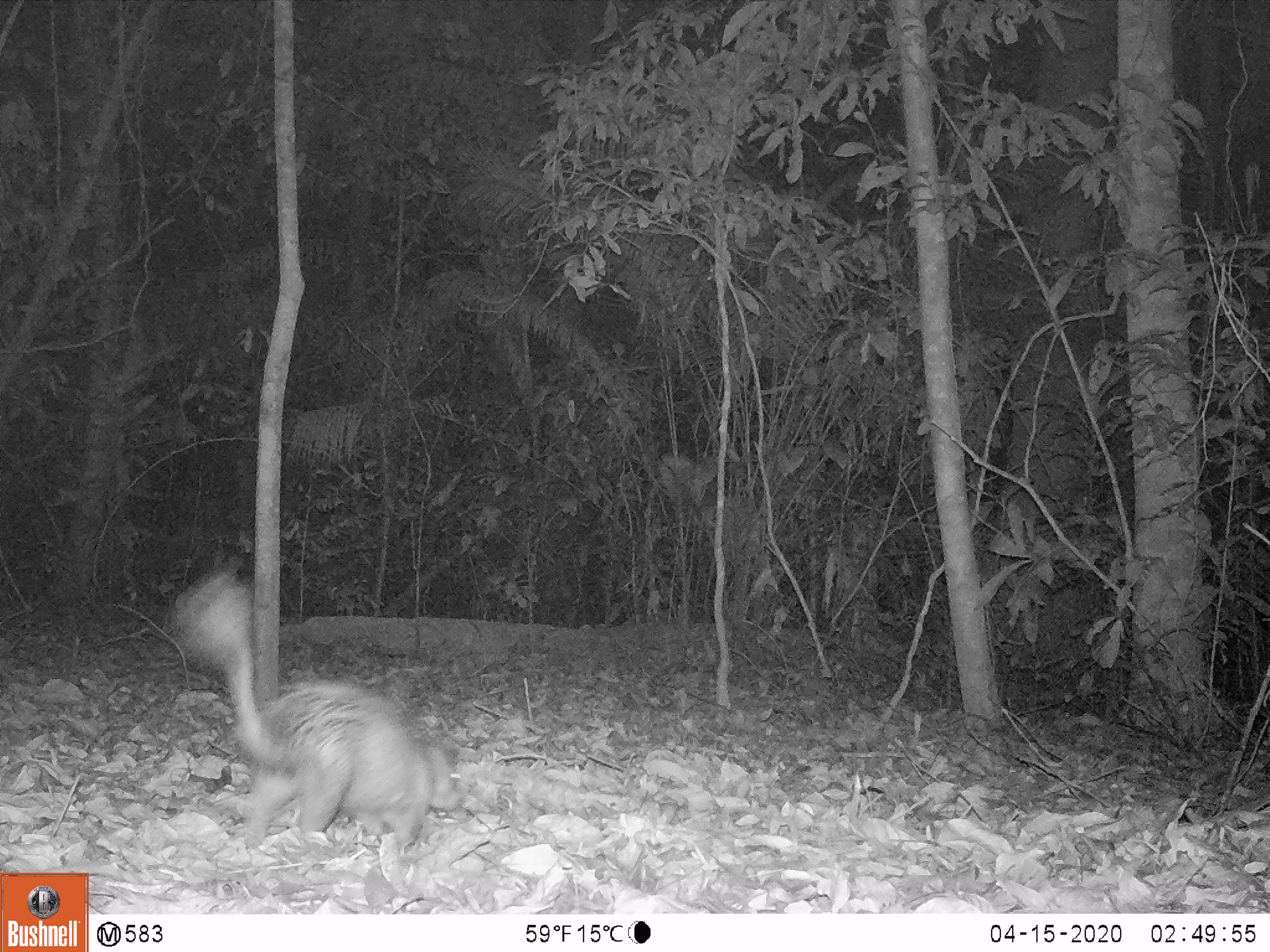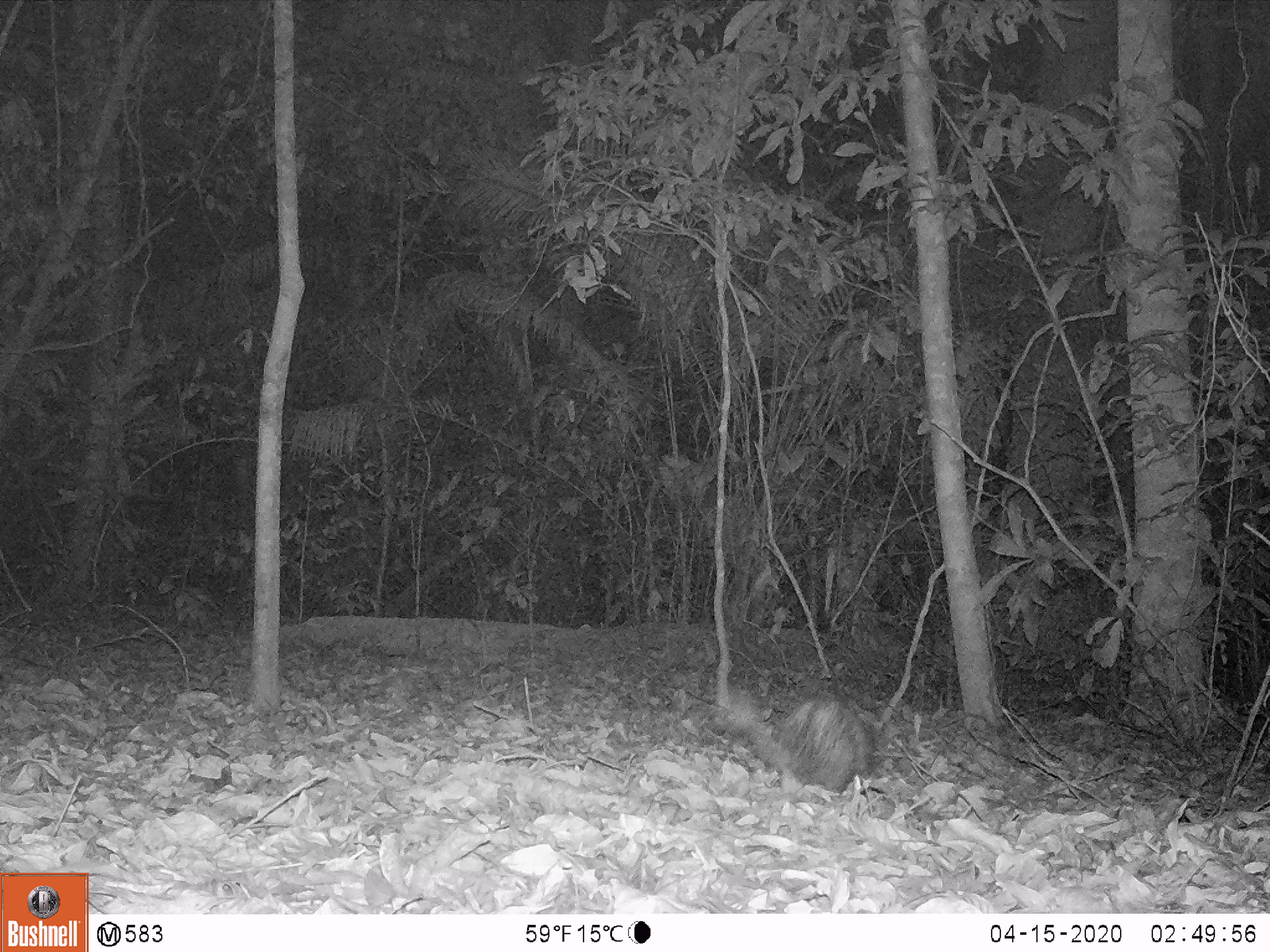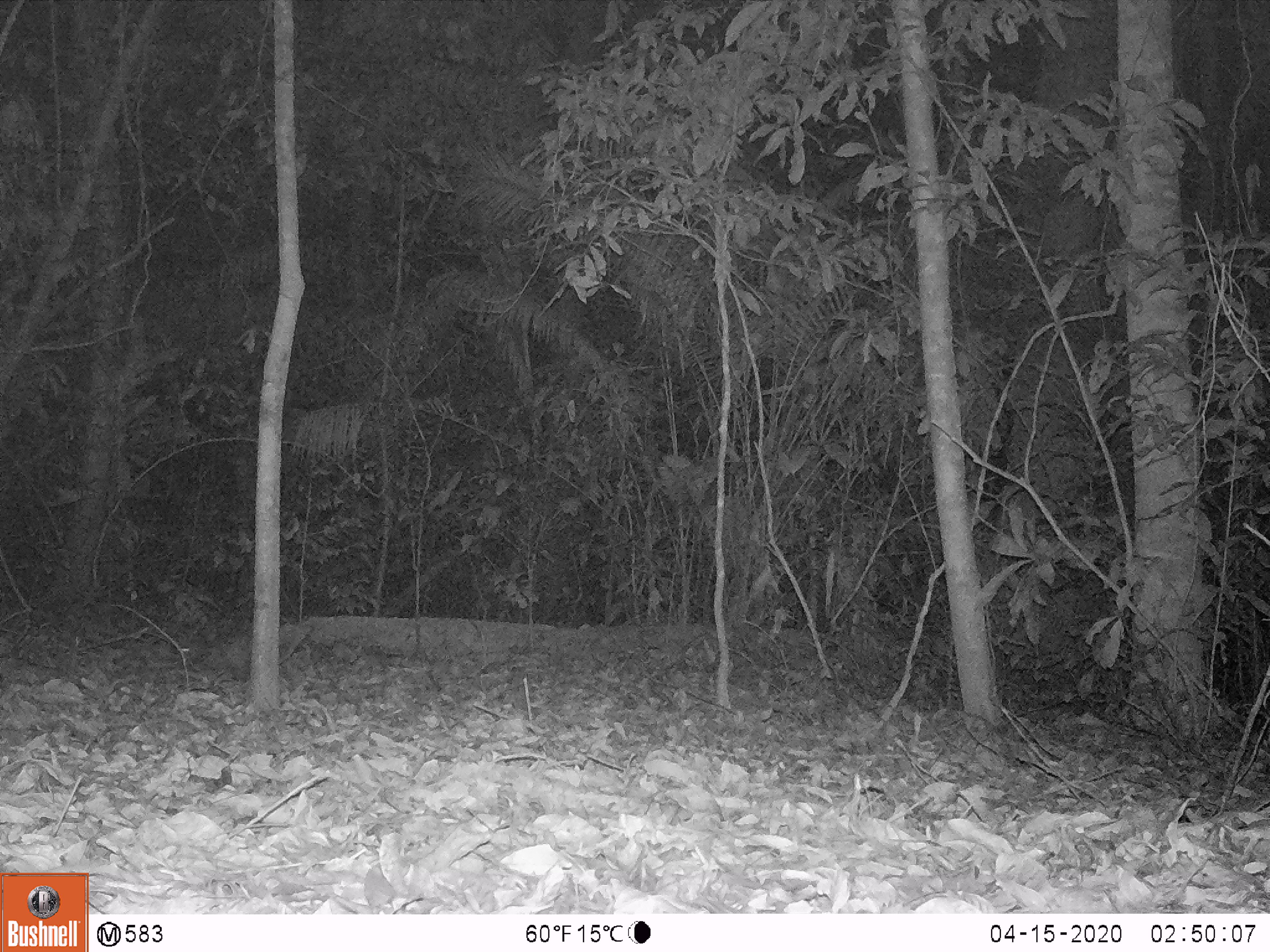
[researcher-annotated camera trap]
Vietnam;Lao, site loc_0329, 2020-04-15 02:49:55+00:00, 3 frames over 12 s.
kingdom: Animalia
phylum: Chordata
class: Mammalia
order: Rodentia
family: Hystricidae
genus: Atherurus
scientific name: Atherurus macrourus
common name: asiatic brush-tailed porcupine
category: asiatic brush tailed porcupine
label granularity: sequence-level